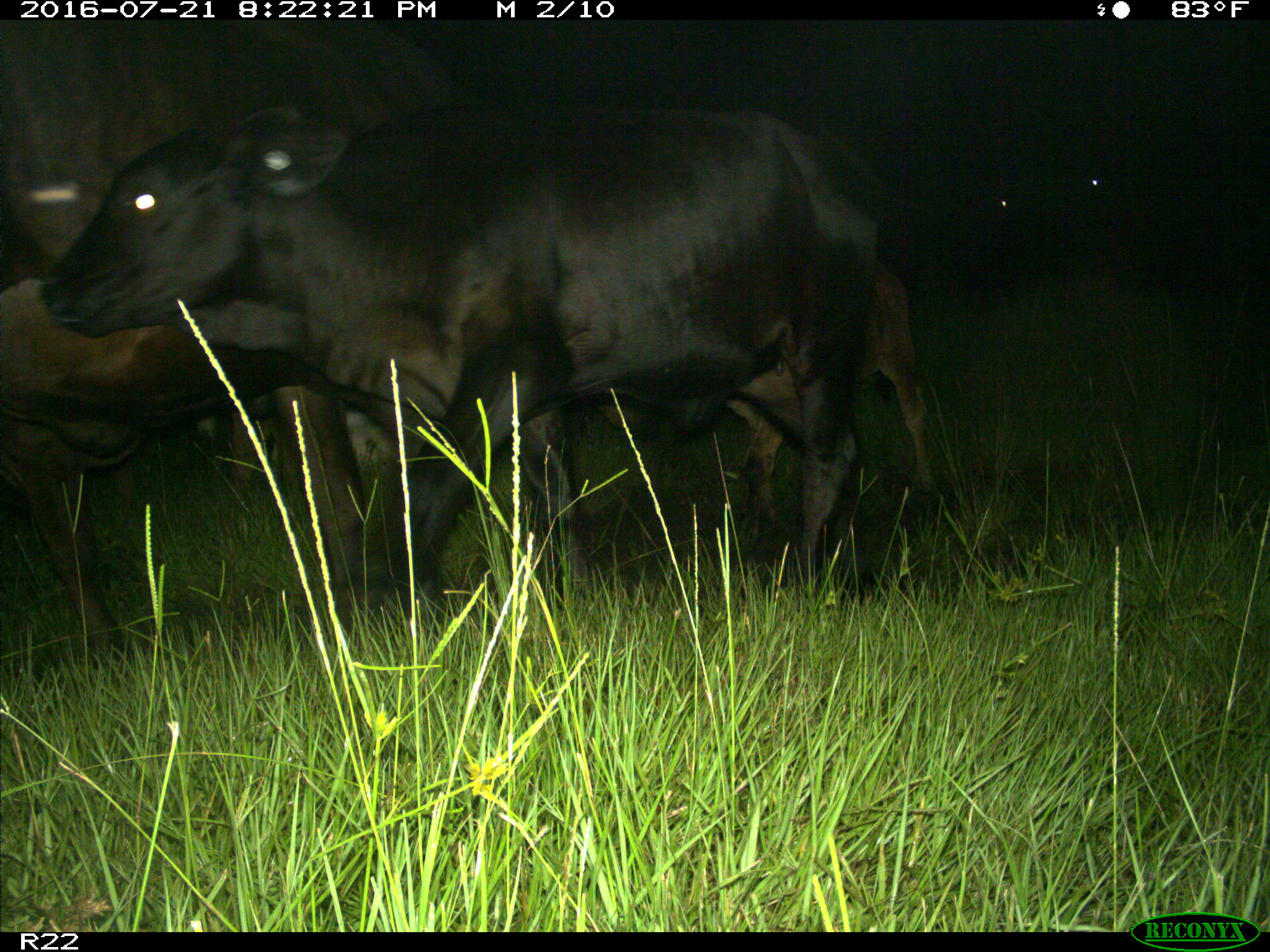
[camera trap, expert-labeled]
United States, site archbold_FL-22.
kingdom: Animalia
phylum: Chordata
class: Mammalia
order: Artiodactyla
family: Bovidae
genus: Bos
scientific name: Bos taurus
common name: domestic cow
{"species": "Bos taurus (domestic cow)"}